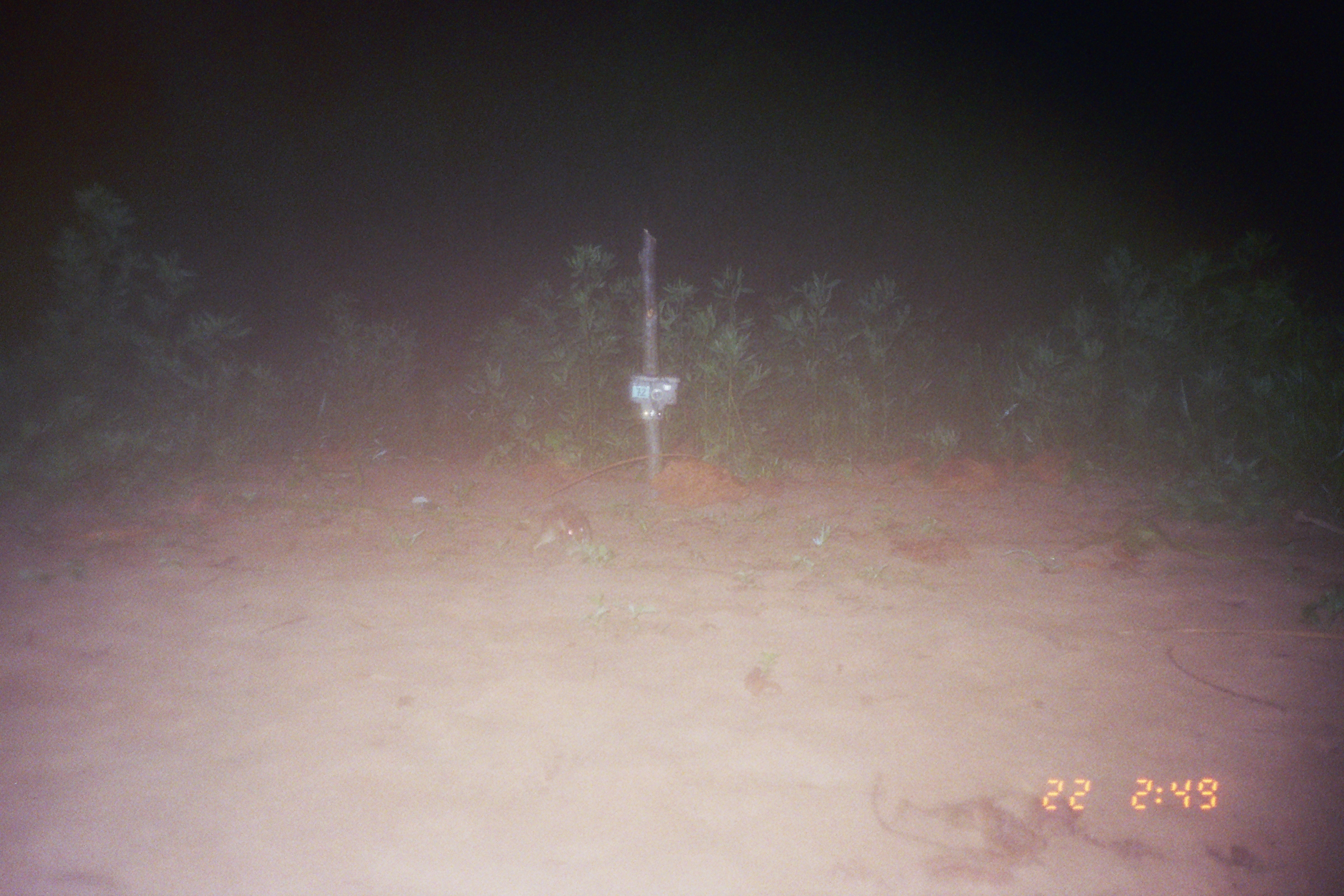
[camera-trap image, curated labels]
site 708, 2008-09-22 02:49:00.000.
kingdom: Animalia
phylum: Chordata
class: Mammalia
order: Lagomorpha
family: Leporidae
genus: Sylvilagus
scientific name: Sylvilagus brasiliensis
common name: tapeti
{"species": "Sylvilagus brasiliensis (tapeti)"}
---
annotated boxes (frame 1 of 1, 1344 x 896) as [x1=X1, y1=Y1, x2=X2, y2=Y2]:
sylvilagus brasiliensis: [x1=532, y1=503, x2=592, y2=560]